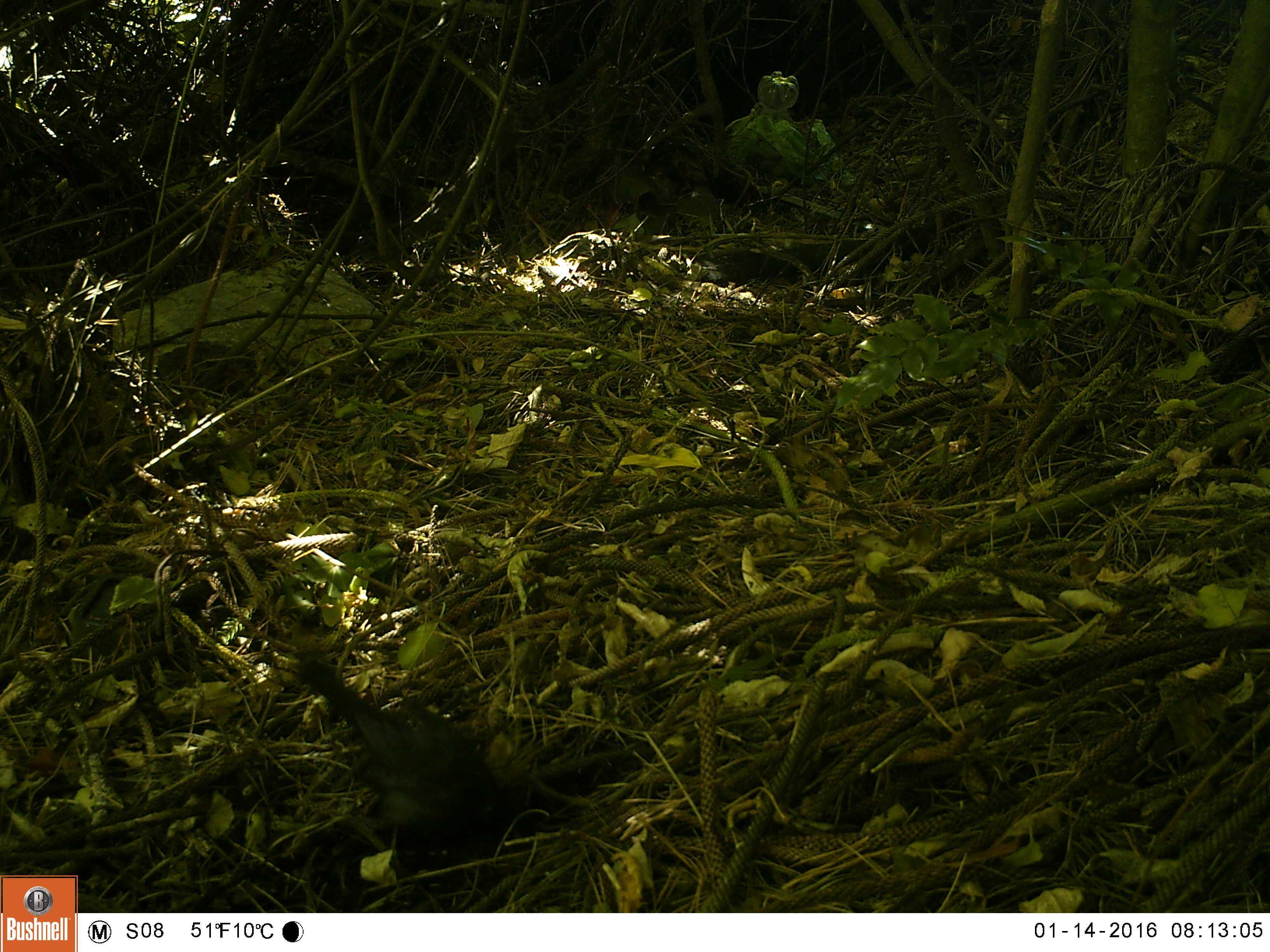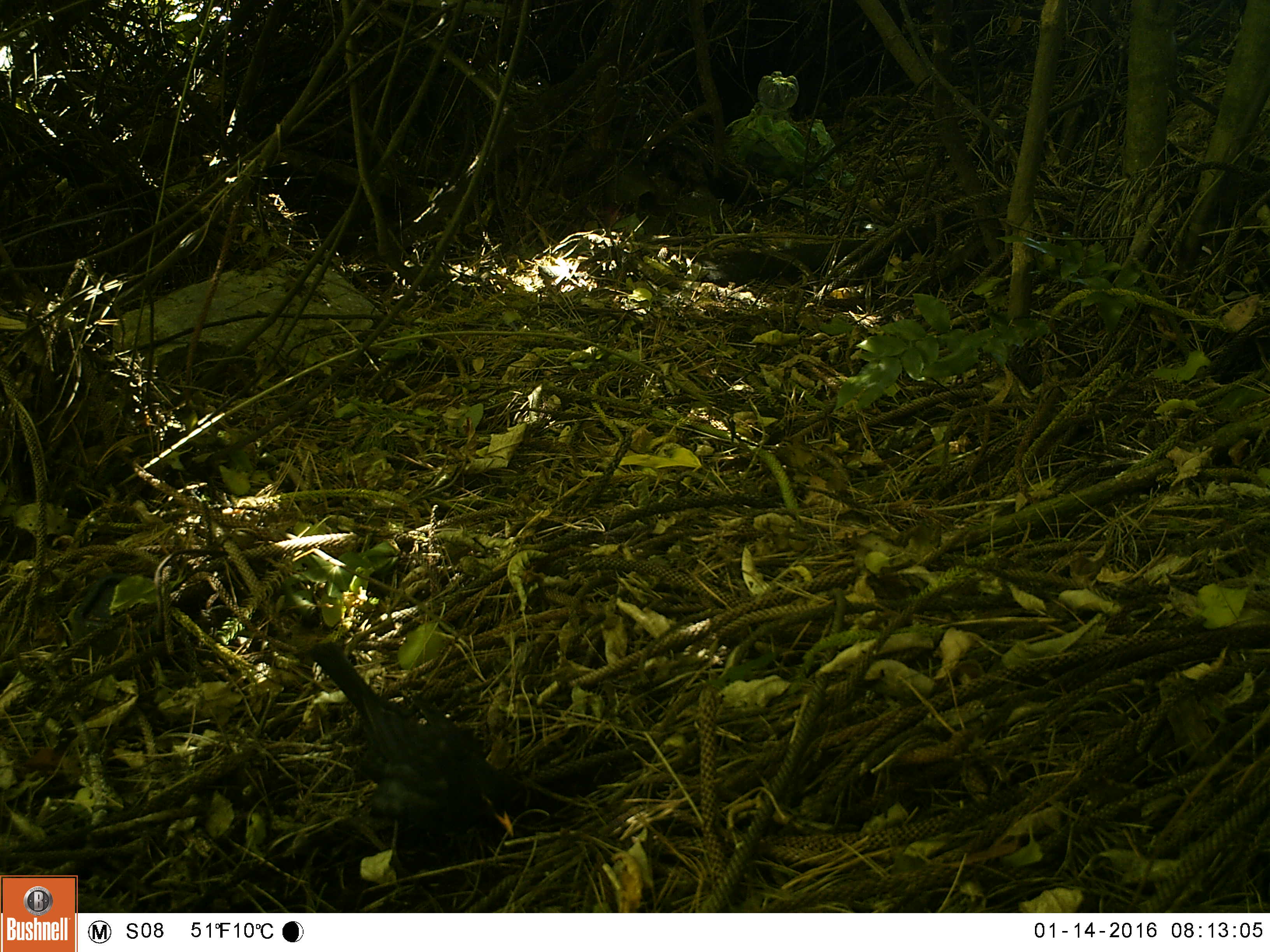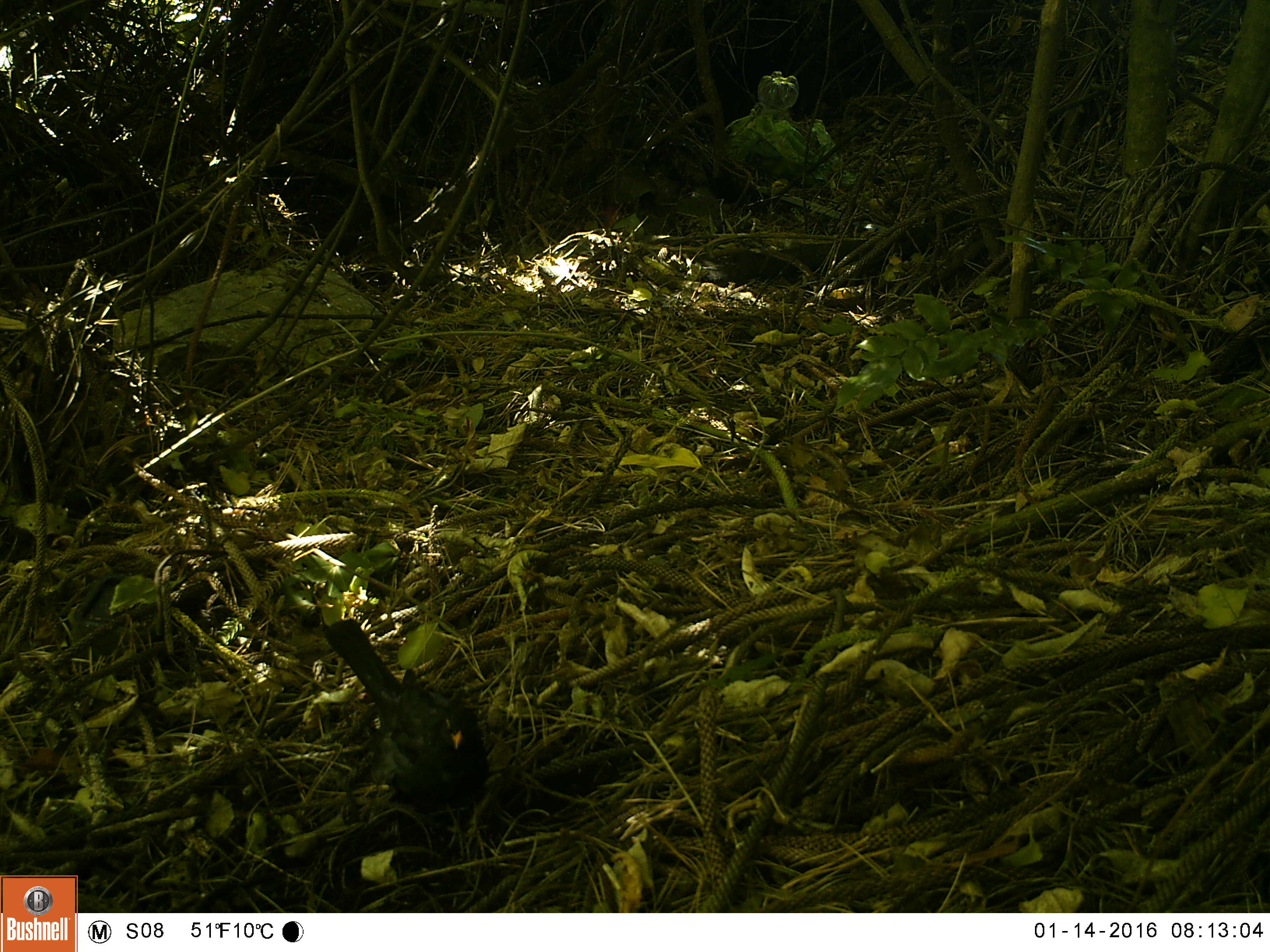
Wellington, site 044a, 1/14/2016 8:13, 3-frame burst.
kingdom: Animalia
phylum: Chordata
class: Aves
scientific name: Aves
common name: bird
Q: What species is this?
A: Bird (Aves).